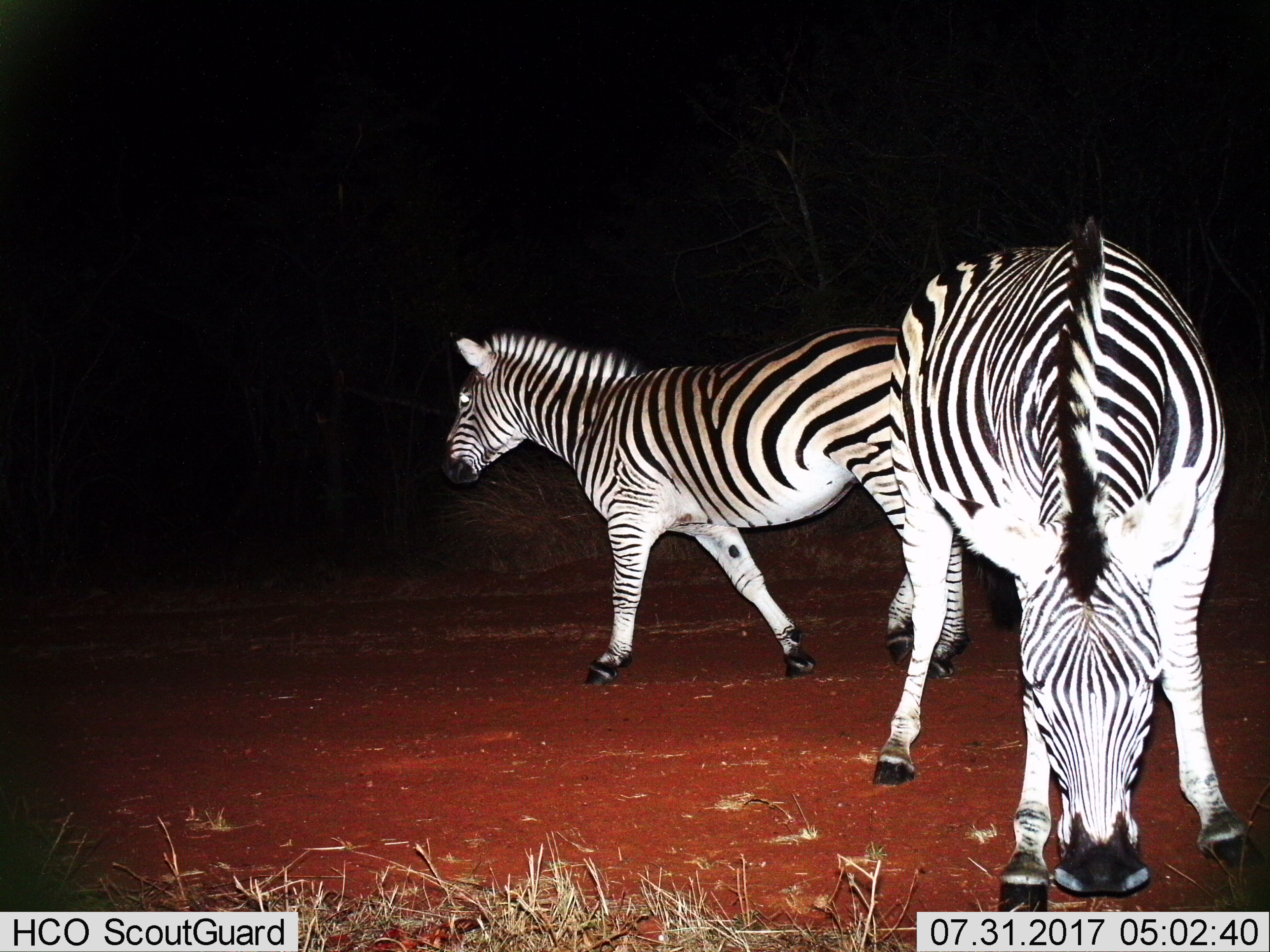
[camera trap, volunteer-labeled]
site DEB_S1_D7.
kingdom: Animalia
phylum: Chordata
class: Mammalia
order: Perissodactyla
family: Equidae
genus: Equus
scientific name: Equus quagga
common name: plains zebra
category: zebraplains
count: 2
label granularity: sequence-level